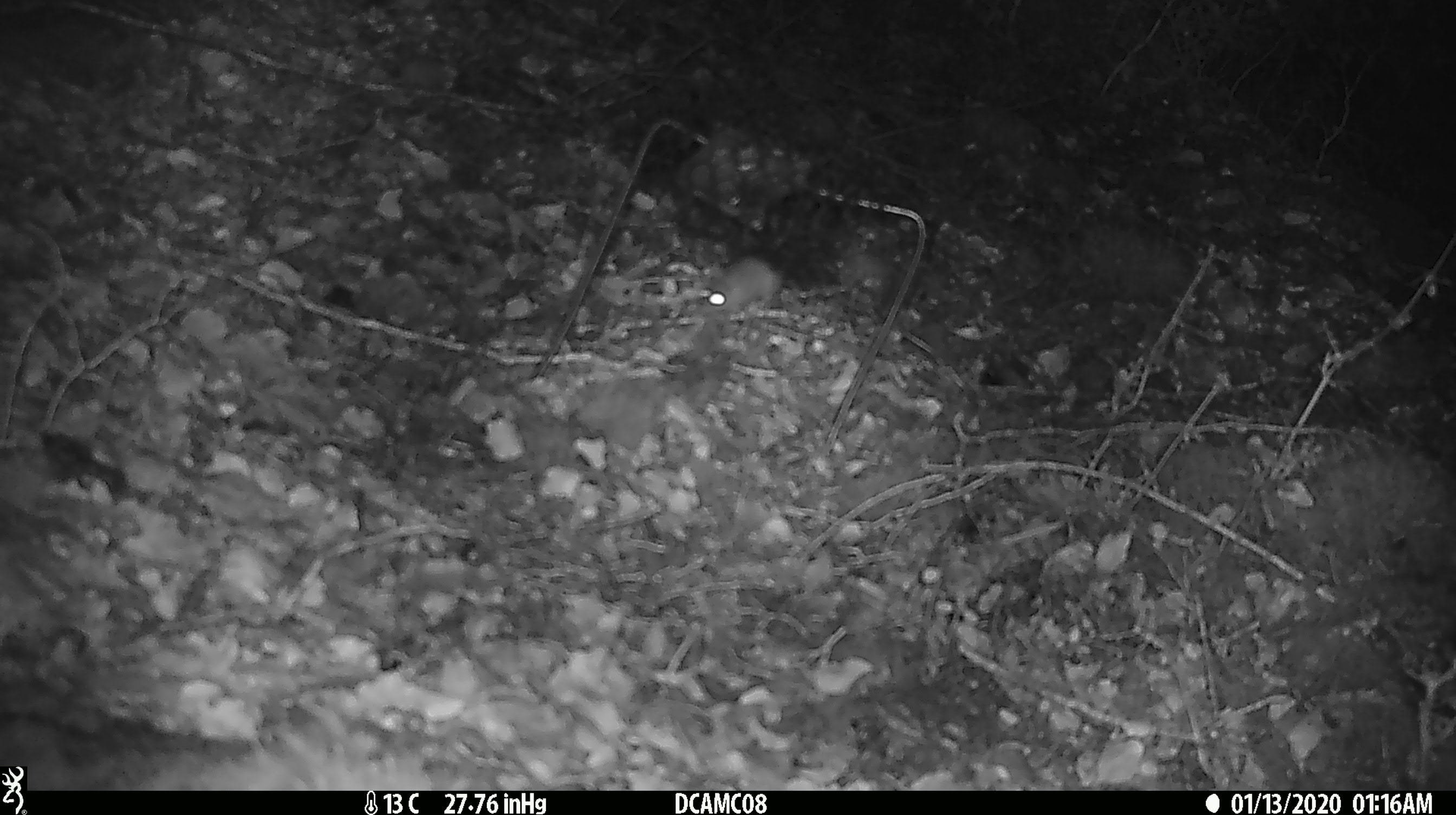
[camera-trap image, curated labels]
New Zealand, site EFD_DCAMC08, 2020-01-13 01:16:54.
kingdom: Animalia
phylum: Chordata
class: Mammalia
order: Rodentia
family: Muridae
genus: Mus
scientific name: Mus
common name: mouse